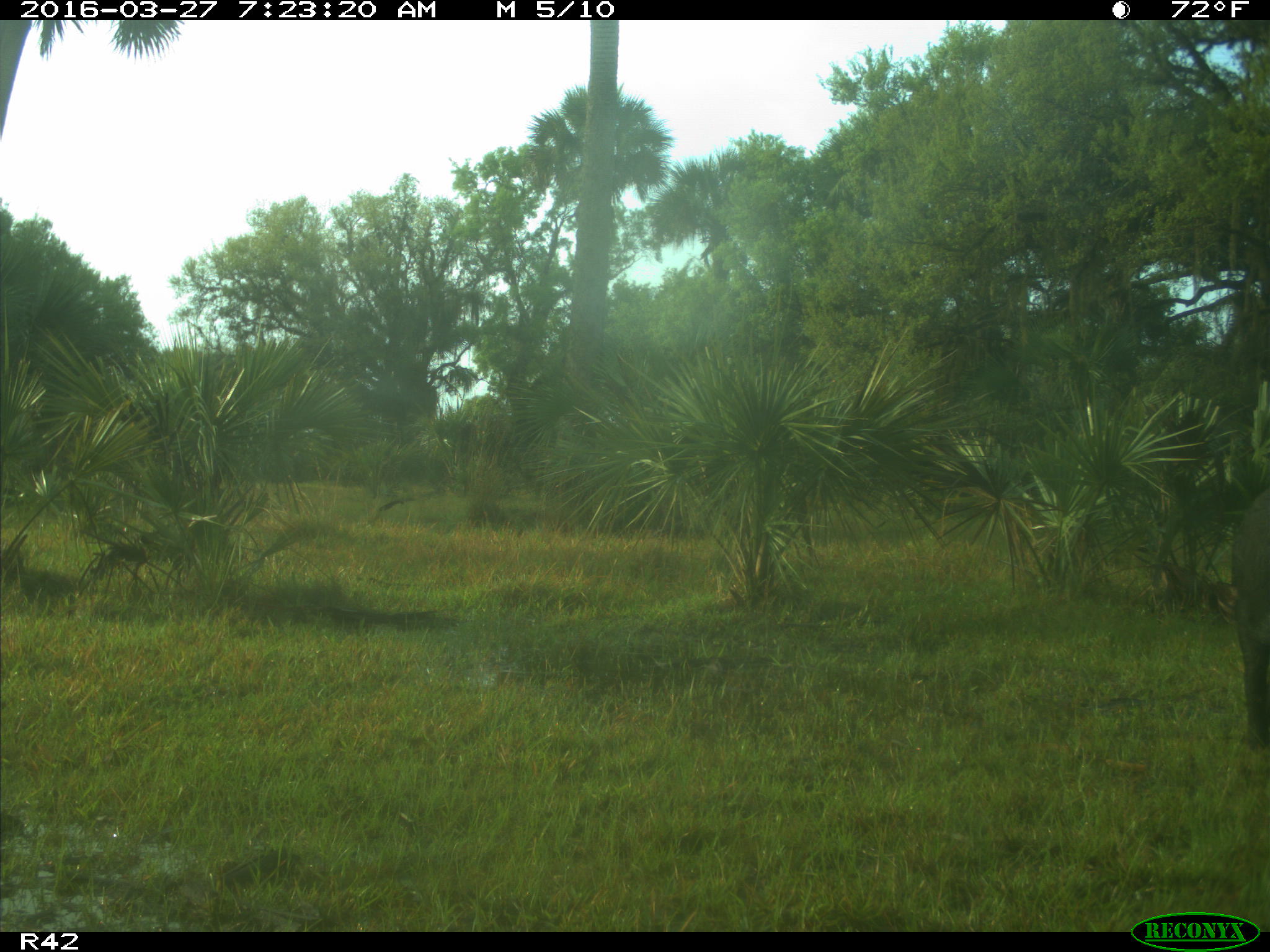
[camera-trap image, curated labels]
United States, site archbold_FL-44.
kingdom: Animalia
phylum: Chordata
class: Mammalia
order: Artiodactyla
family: Suidae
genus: Sus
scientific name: Sus scrofa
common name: wild boar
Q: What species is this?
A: Sus scrofa (wild boar).